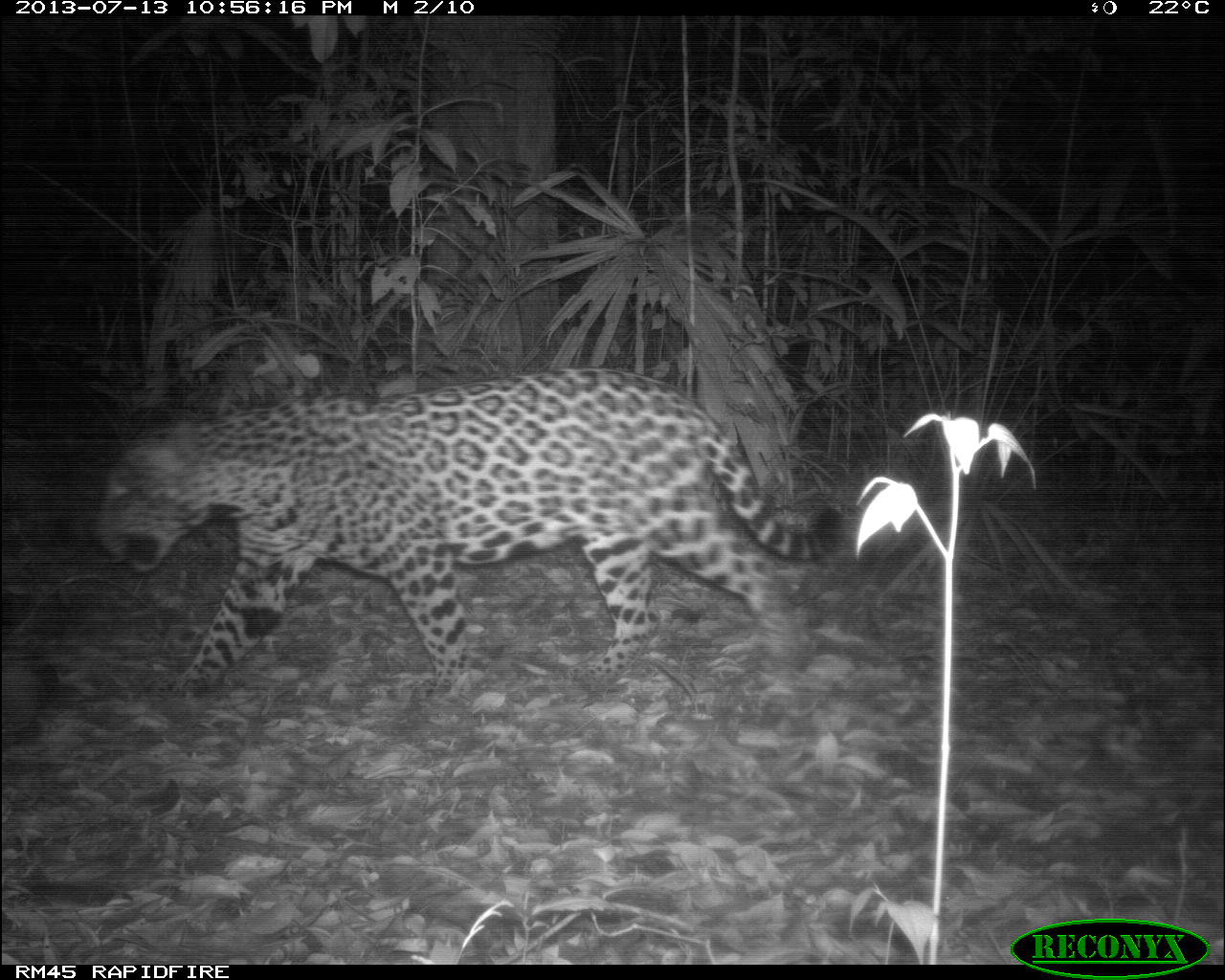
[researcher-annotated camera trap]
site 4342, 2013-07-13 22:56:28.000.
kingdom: Animalia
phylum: Chordata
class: Mammalia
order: Carnivora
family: Felidae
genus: Panthera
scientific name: Panthera onca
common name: jaguar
Panthera onca (jaguar), count 1, sex male.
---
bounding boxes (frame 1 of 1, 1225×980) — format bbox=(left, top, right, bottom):
panthera onca: bbox=(92, 364, 842, 689)